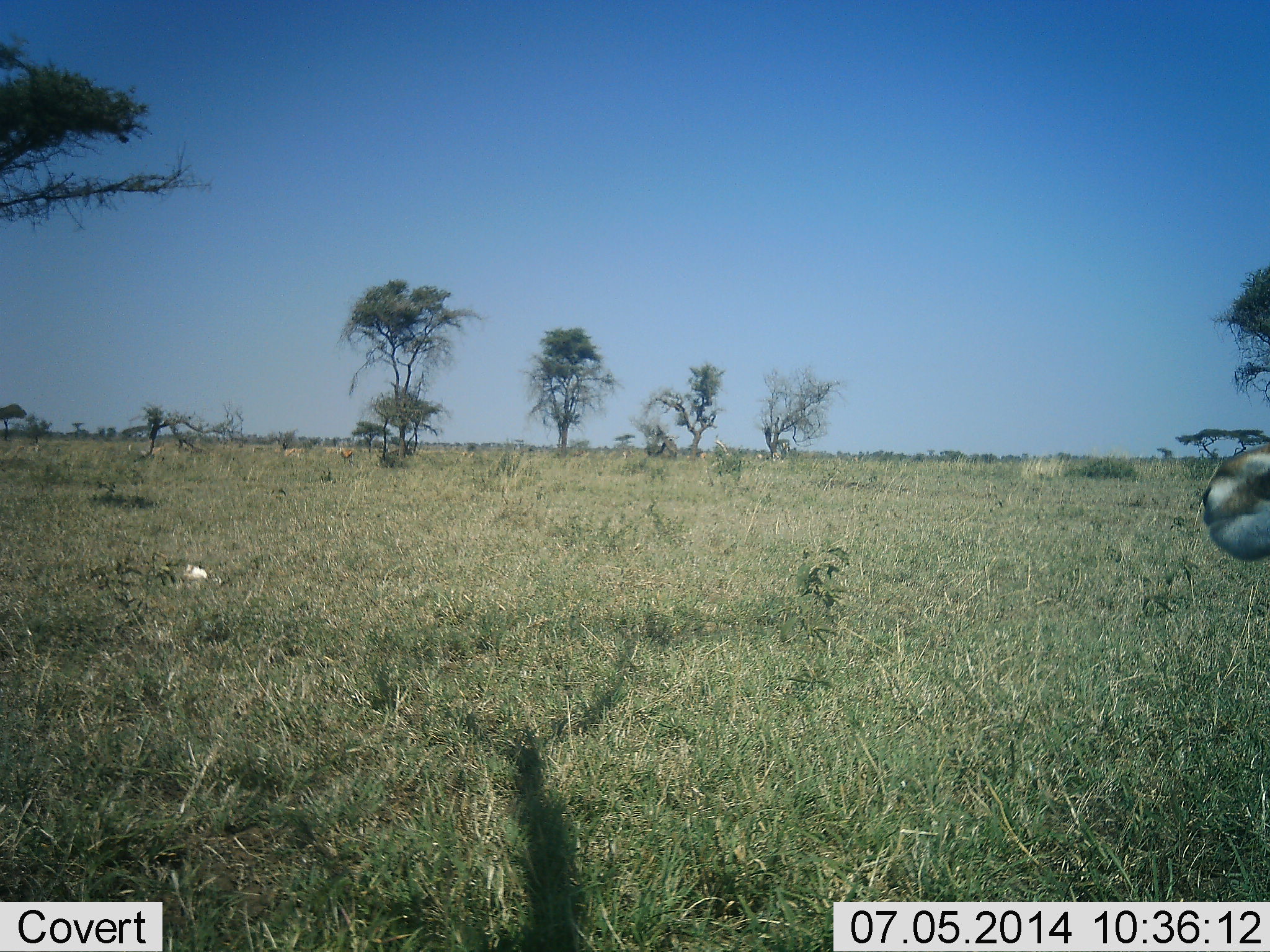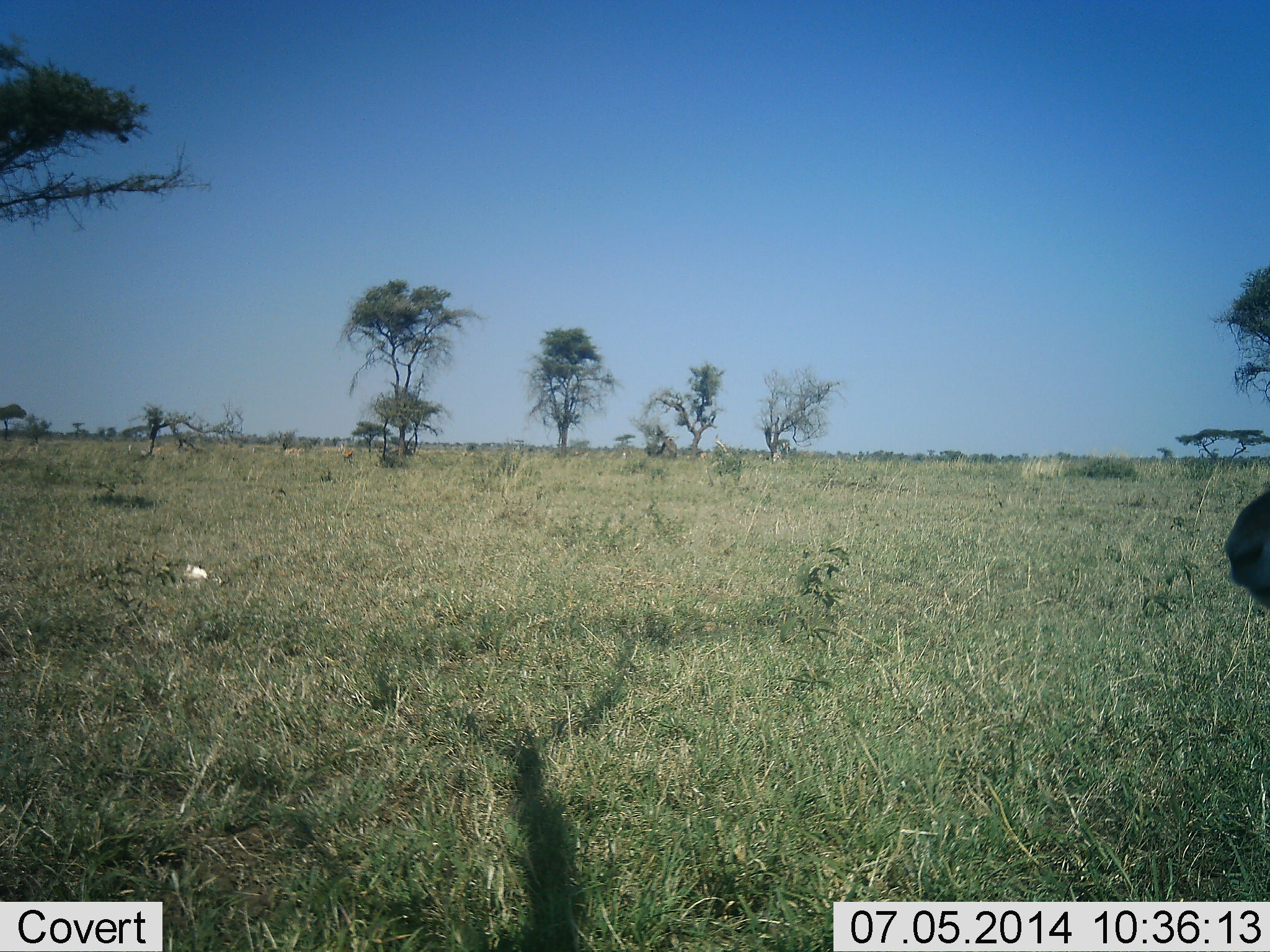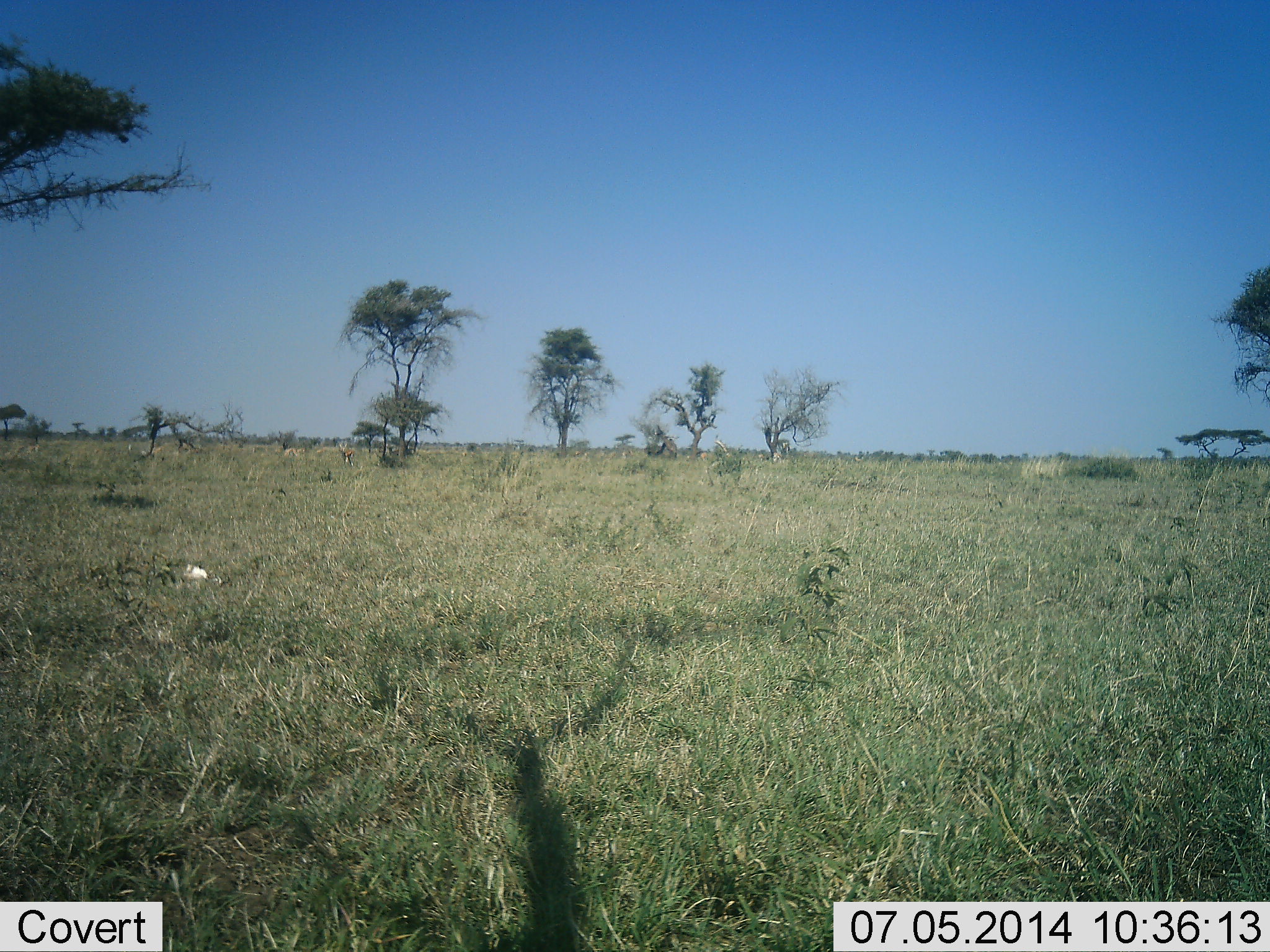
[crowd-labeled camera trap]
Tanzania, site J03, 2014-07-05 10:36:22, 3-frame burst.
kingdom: Animalia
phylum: Chordata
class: Mammalia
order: Artiodactyla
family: Bovidae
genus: Eudorcas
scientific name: Eudorcas thomsonii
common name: thomson's gazelle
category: gazellethomsons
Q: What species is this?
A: Gazellethomsons (thomson's gazelle) (Eudorcas thomsonii).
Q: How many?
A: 7.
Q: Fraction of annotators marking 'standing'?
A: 90%.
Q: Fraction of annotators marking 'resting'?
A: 10%.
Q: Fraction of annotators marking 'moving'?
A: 10%.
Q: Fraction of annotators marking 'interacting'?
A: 0%.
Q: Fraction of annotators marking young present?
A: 0%.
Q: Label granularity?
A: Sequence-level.